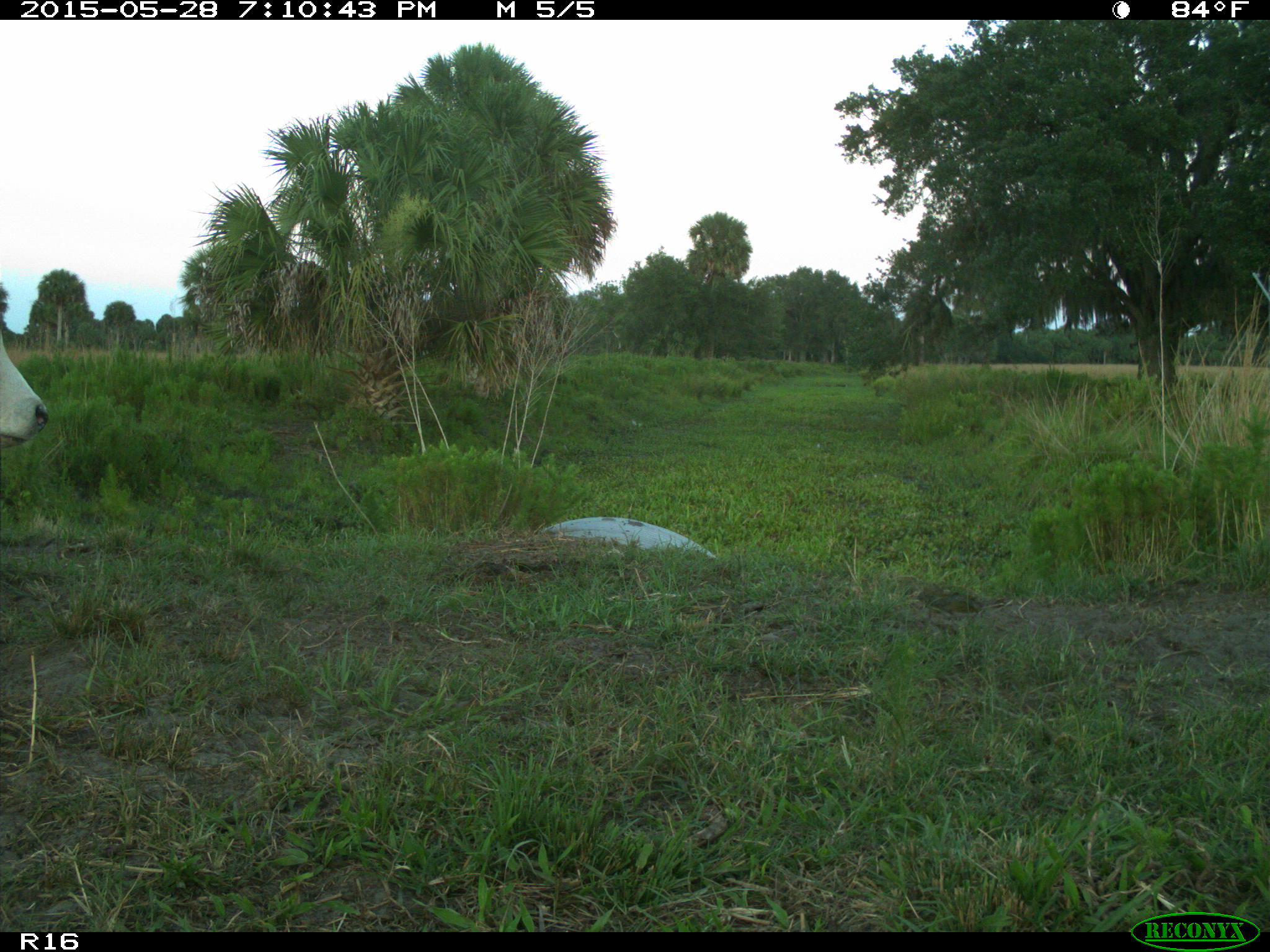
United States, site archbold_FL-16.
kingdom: Animalia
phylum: Chordata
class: Mammalia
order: Artiodactyla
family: Bovidae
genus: Bos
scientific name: Bos taurus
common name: domestic cow